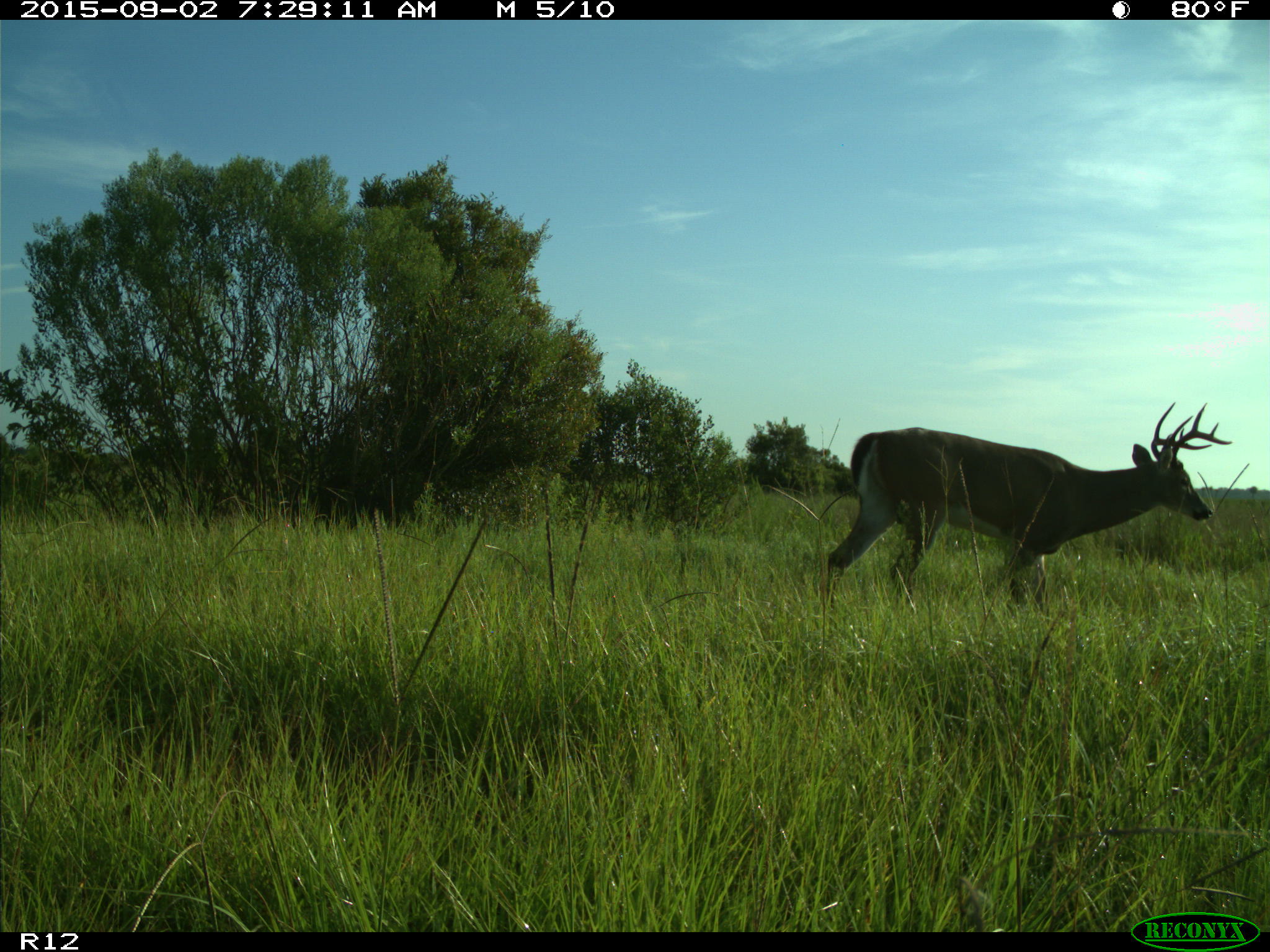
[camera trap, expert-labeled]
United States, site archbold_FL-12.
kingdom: Animalia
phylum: Chordata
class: Mammalia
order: Artiodactyla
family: Cervidae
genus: Odocoileus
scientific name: Odocoileus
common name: deer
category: unidentified deer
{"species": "unidentified deer (deer) (Odocoileus)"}